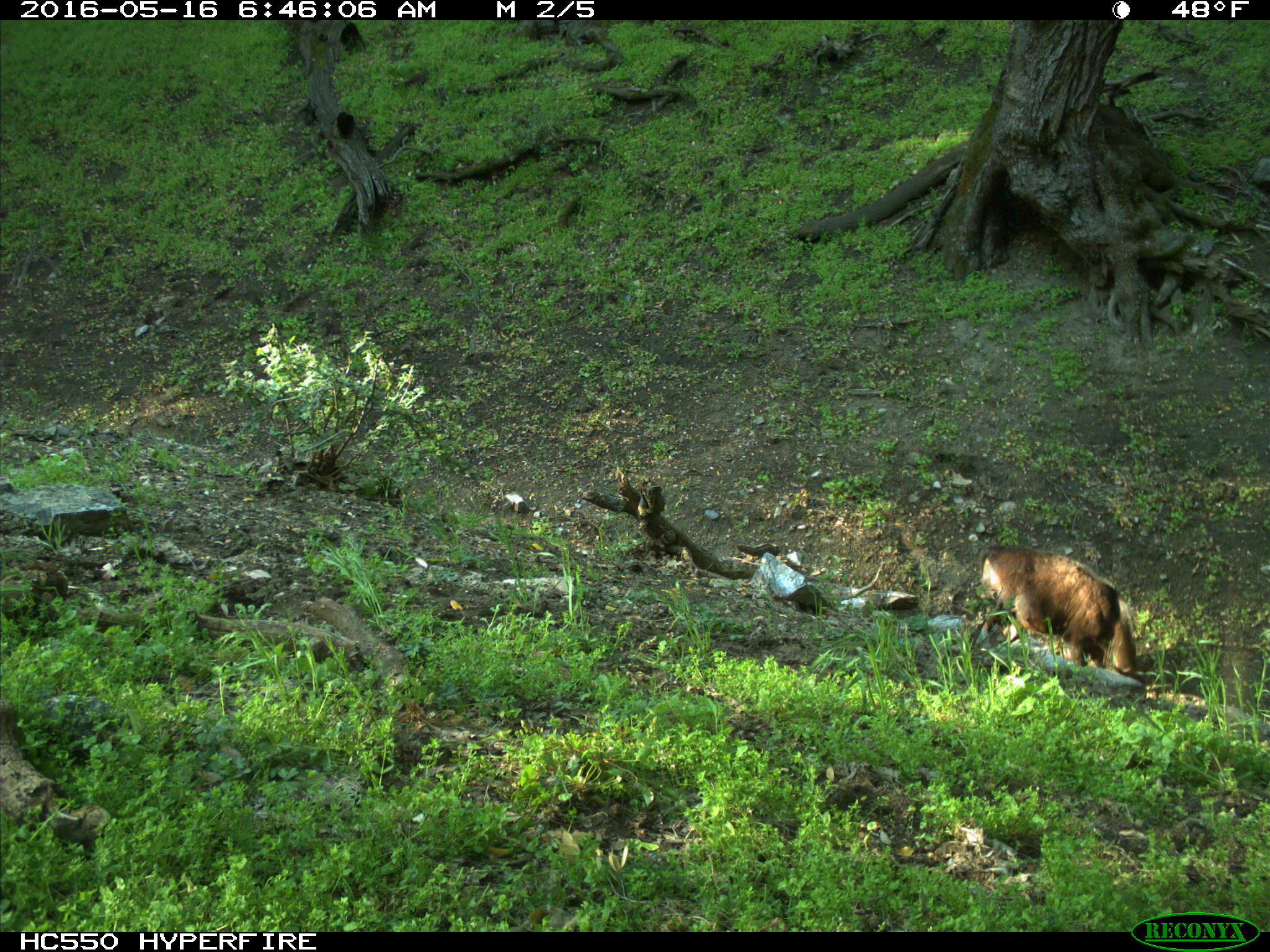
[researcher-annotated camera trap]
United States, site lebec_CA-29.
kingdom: Animalia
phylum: Chordata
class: Mammalia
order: Artiodactyla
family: Bovidae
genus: Bos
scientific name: Bos taurus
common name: domestic cow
Bos taurus (domestic cow).